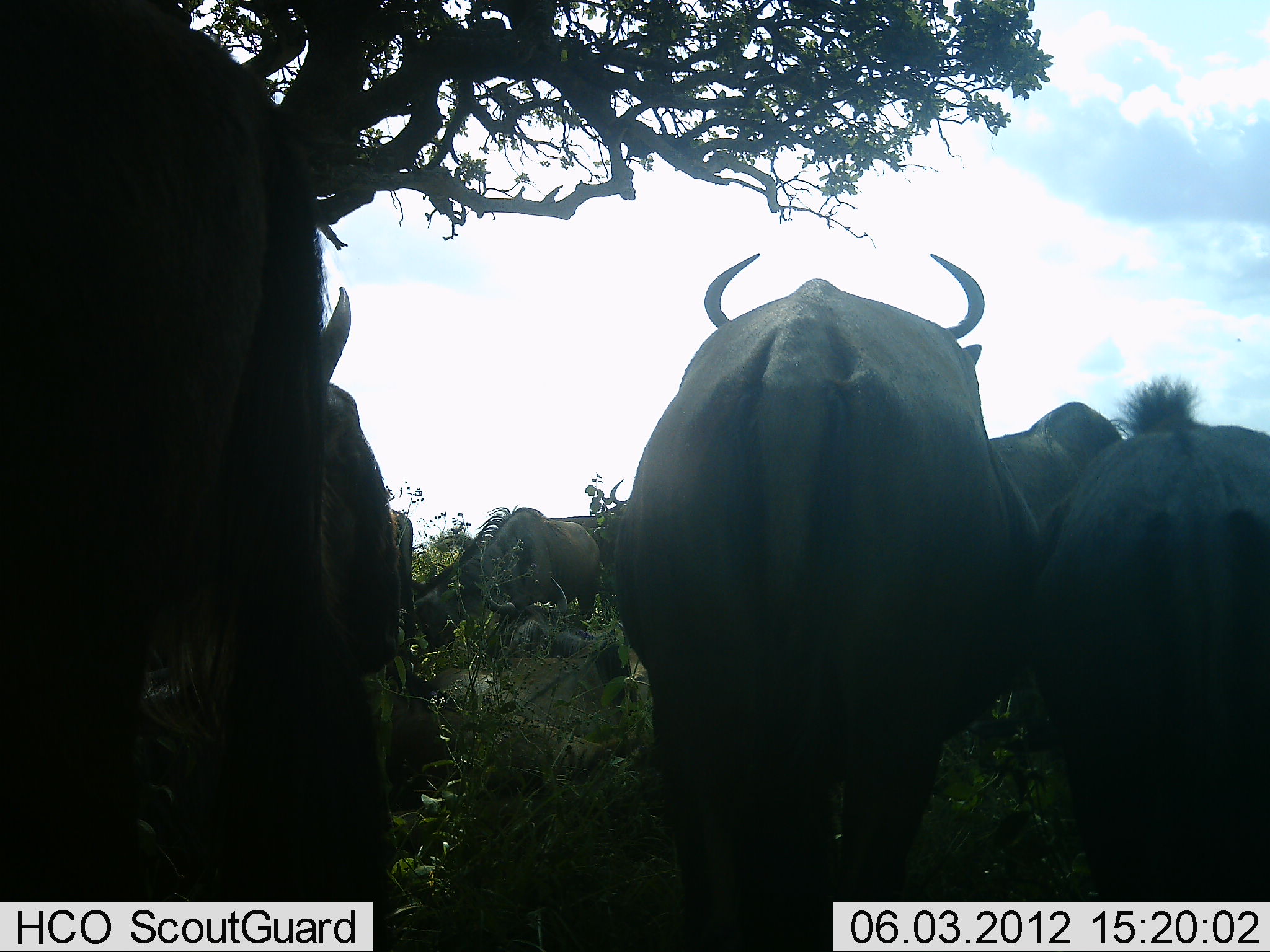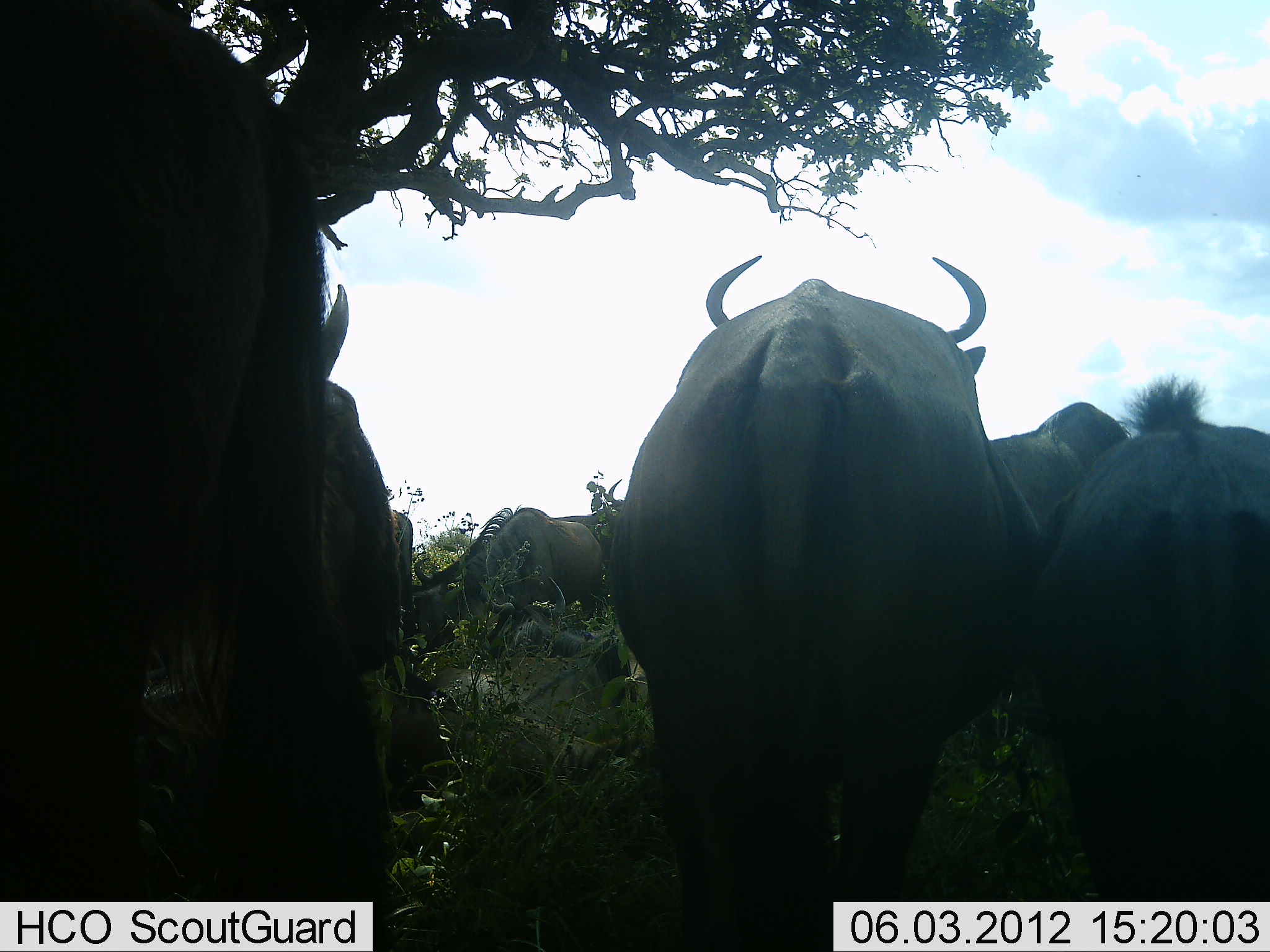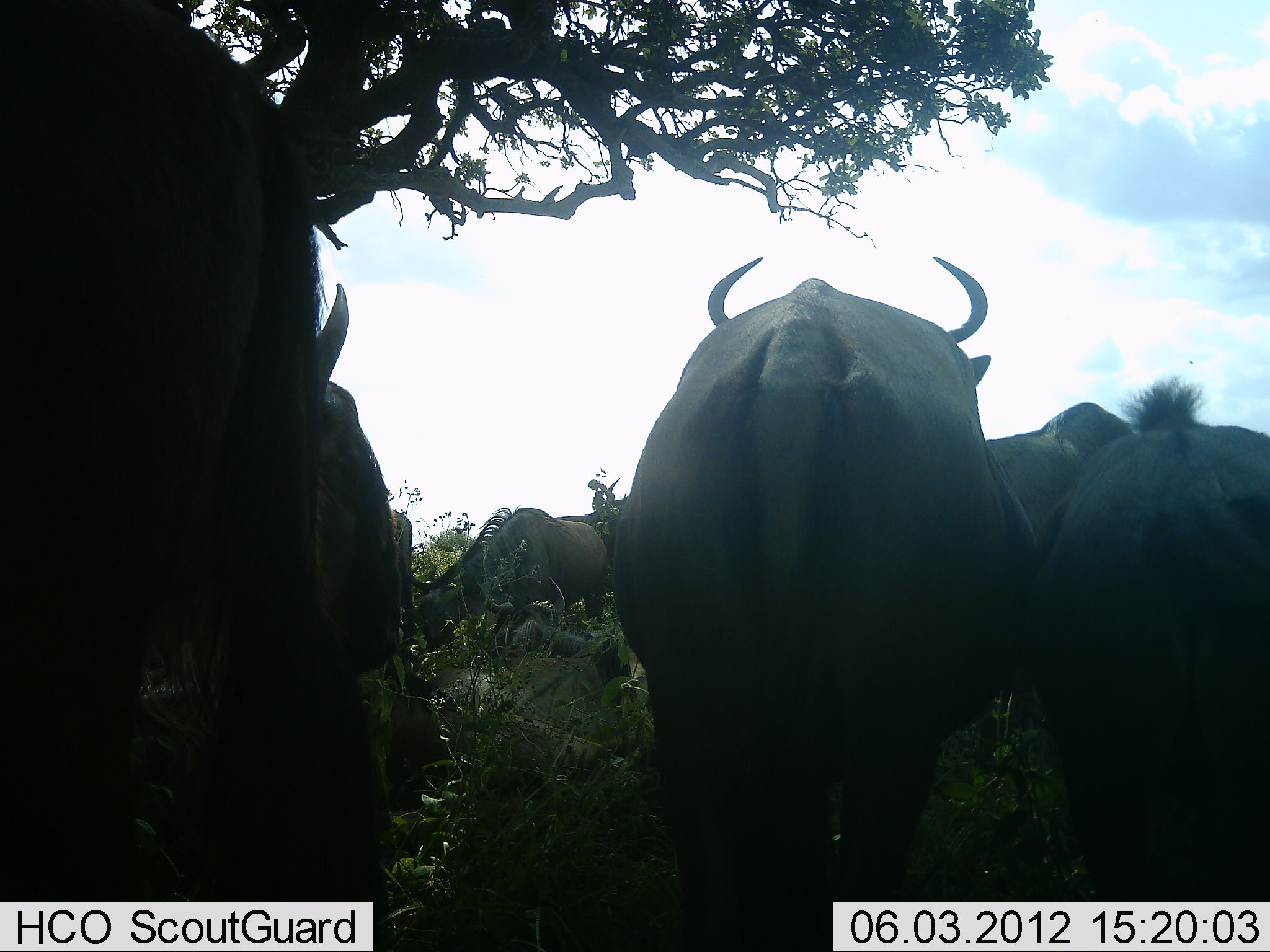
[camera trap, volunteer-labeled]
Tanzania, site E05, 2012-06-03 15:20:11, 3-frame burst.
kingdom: Animalia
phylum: Chordata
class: Mammalia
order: Artiodactyla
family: Bovidae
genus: Connochaetes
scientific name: Connochaetes taurinus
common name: blue wildebeest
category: wildebeest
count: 7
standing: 80%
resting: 50%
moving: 10%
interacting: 20%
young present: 0%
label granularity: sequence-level